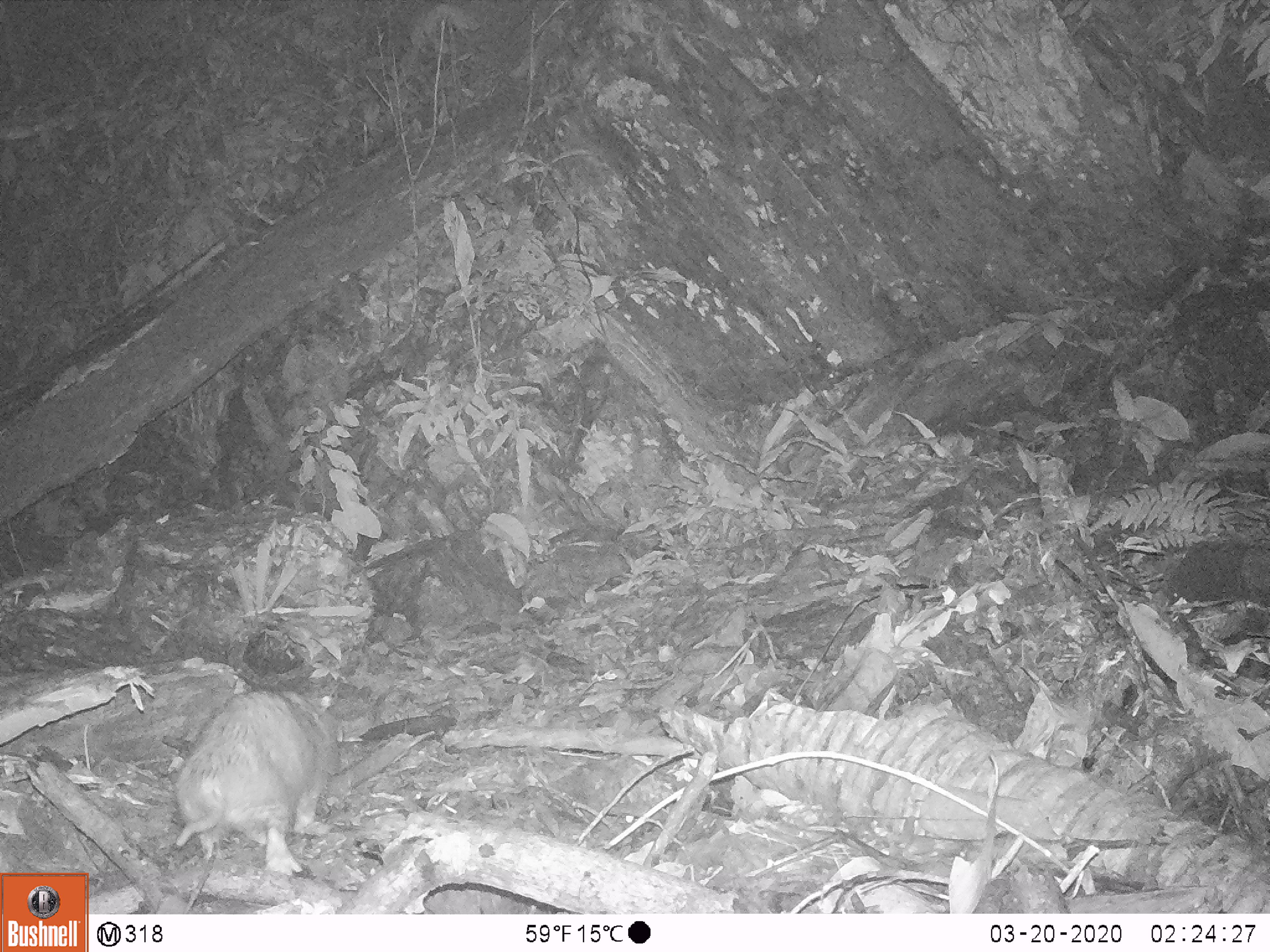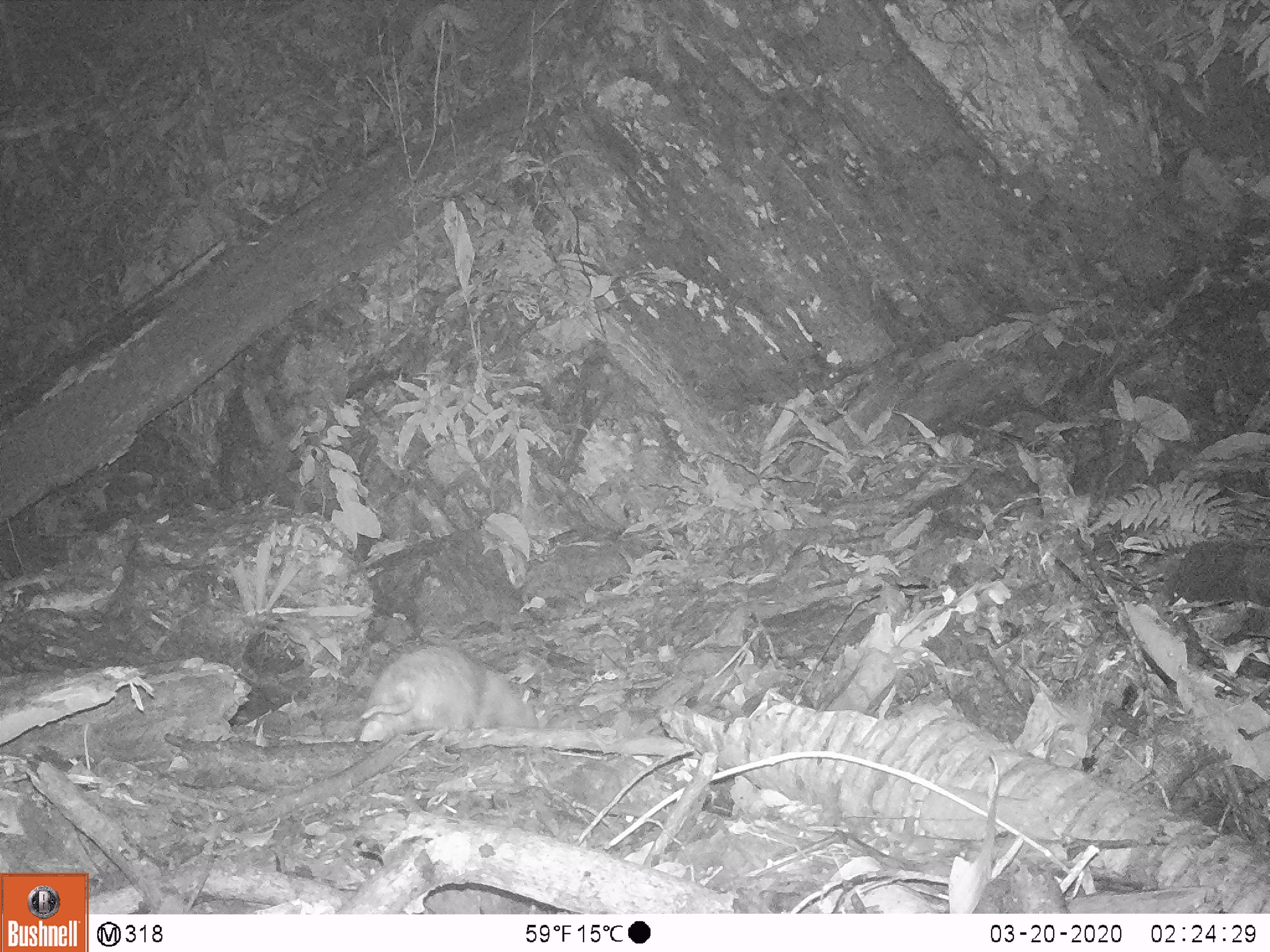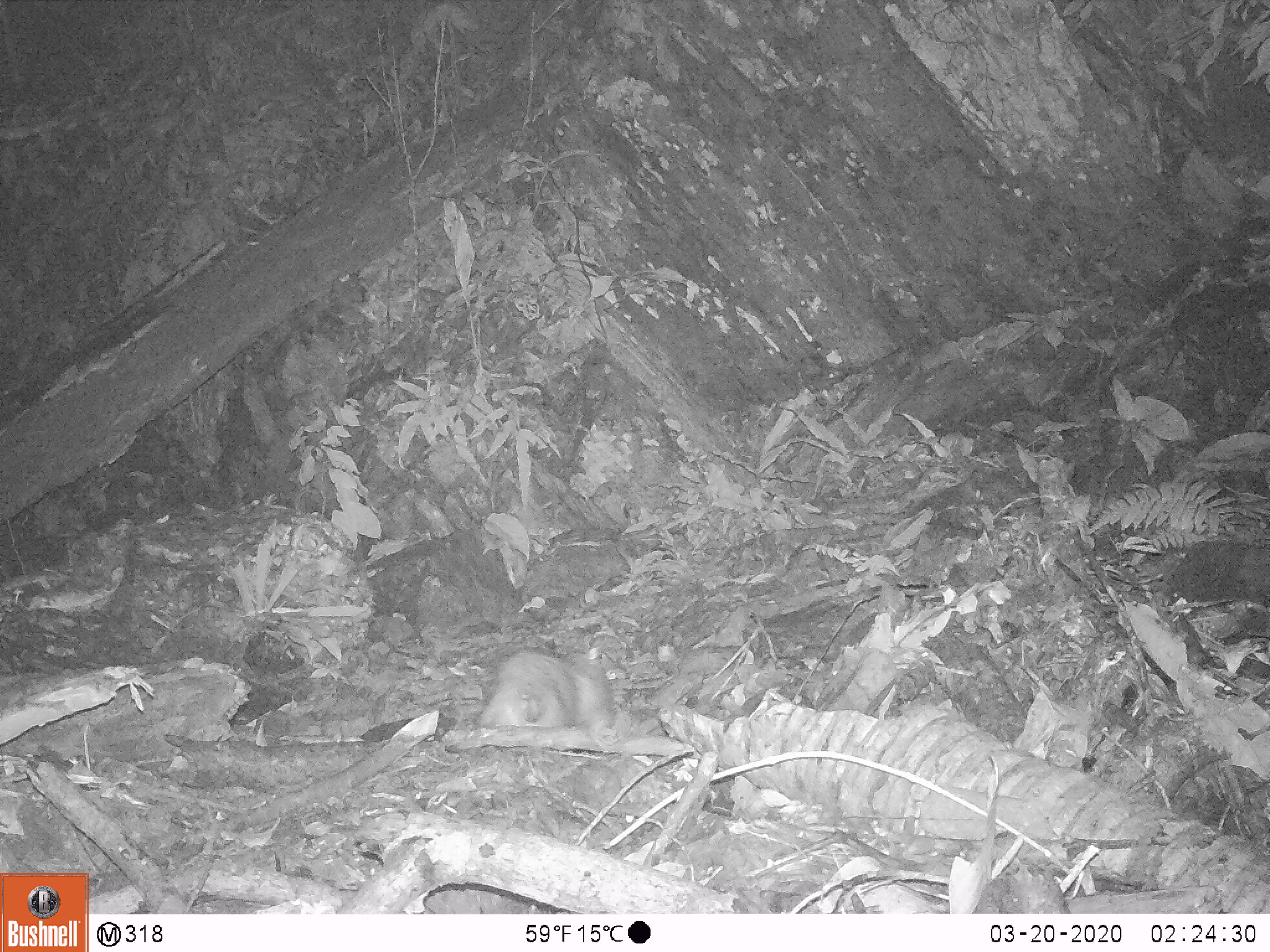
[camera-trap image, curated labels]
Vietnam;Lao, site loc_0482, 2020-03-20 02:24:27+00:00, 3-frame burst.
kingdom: Animalia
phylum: Chordata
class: Mammalia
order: Rodentia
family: Echimyidae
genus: Dactylomys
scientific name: Dactylomys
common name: bamboo rat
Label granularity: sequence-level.